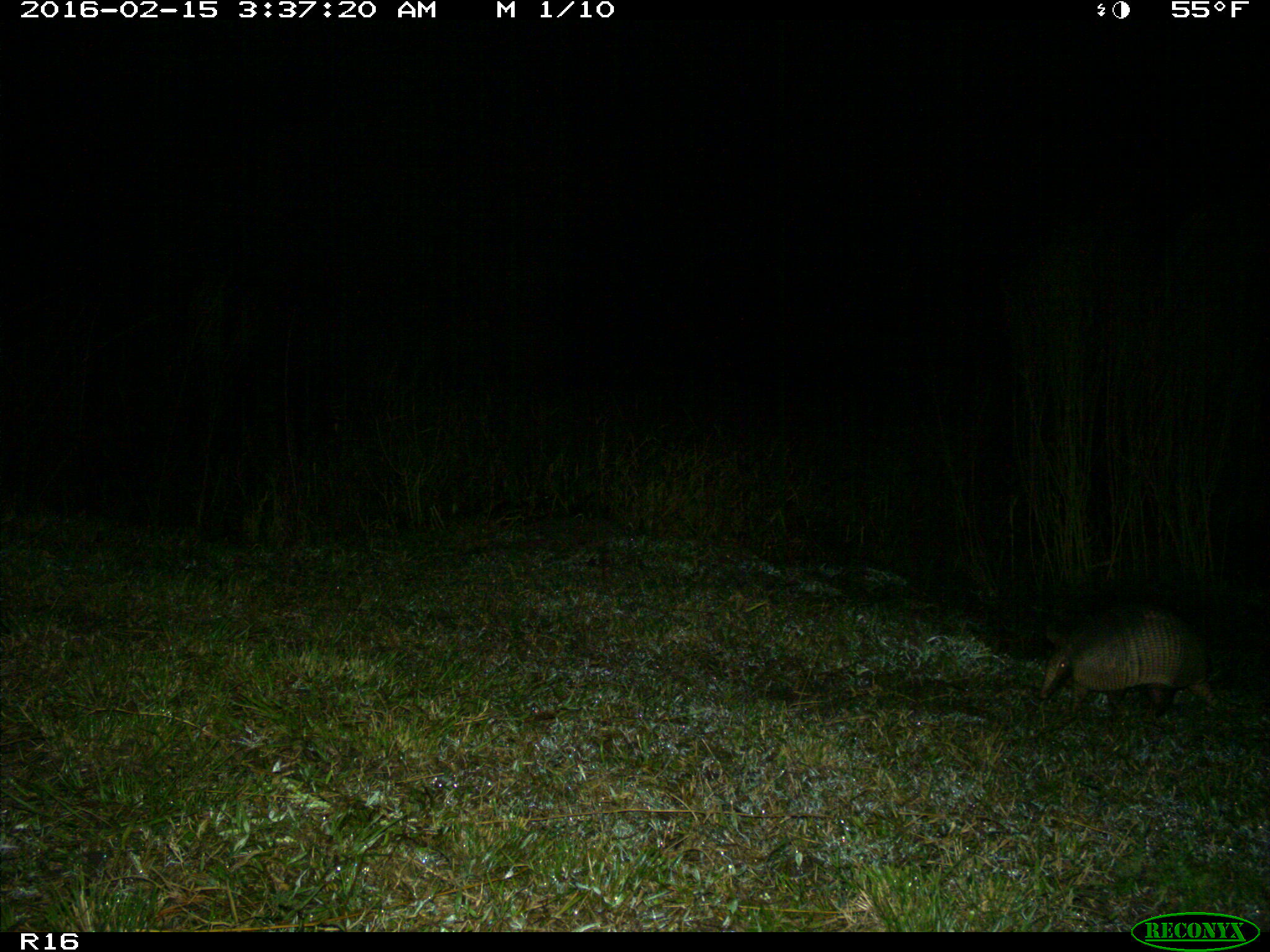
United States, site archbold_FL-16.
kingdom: Animalia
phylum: Chordata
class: Mammalia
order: Cingulata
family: Dasypodidae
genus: Dasypus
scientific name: Dasypus novemcinctus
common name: nine-banded armadillo